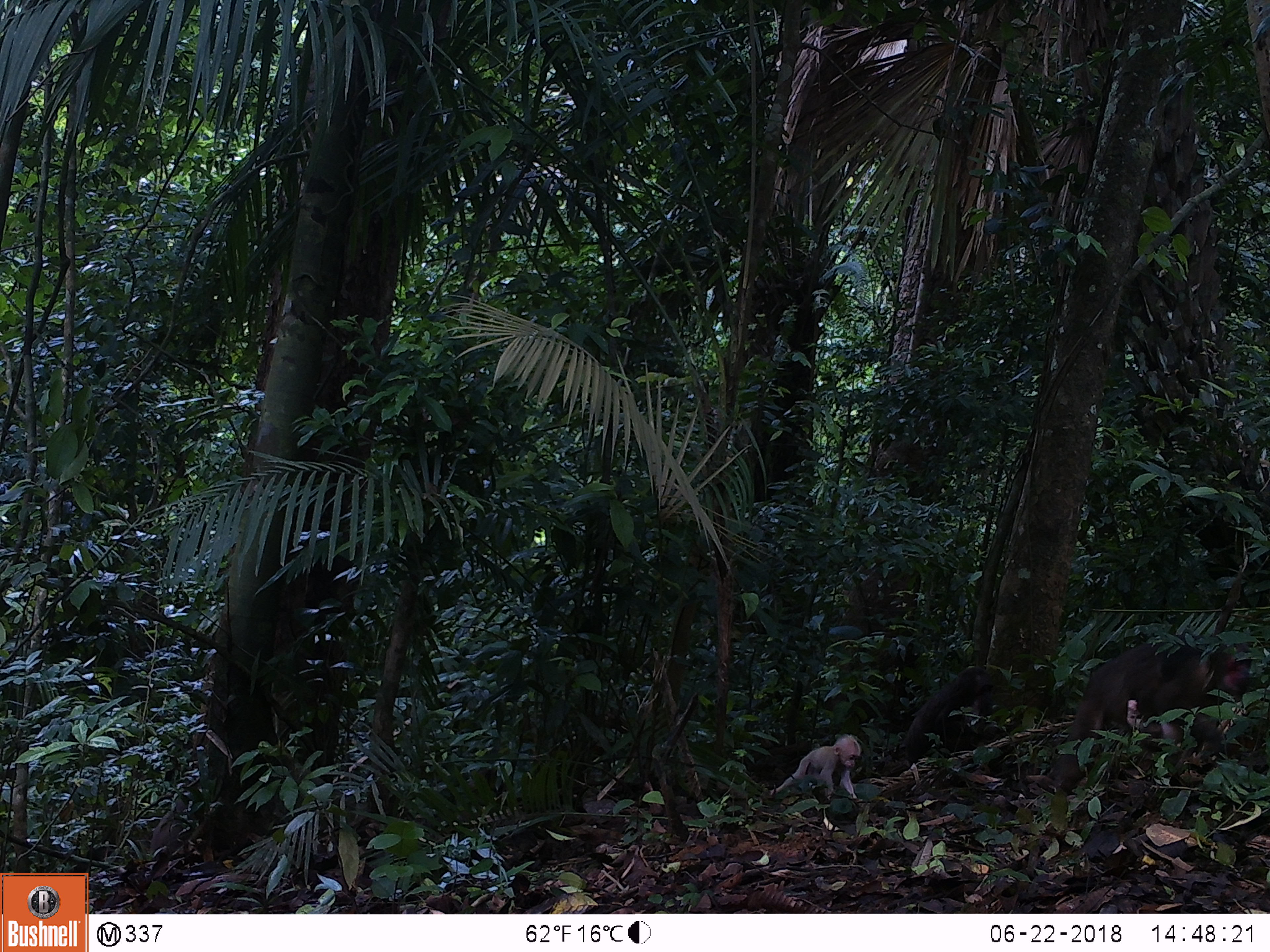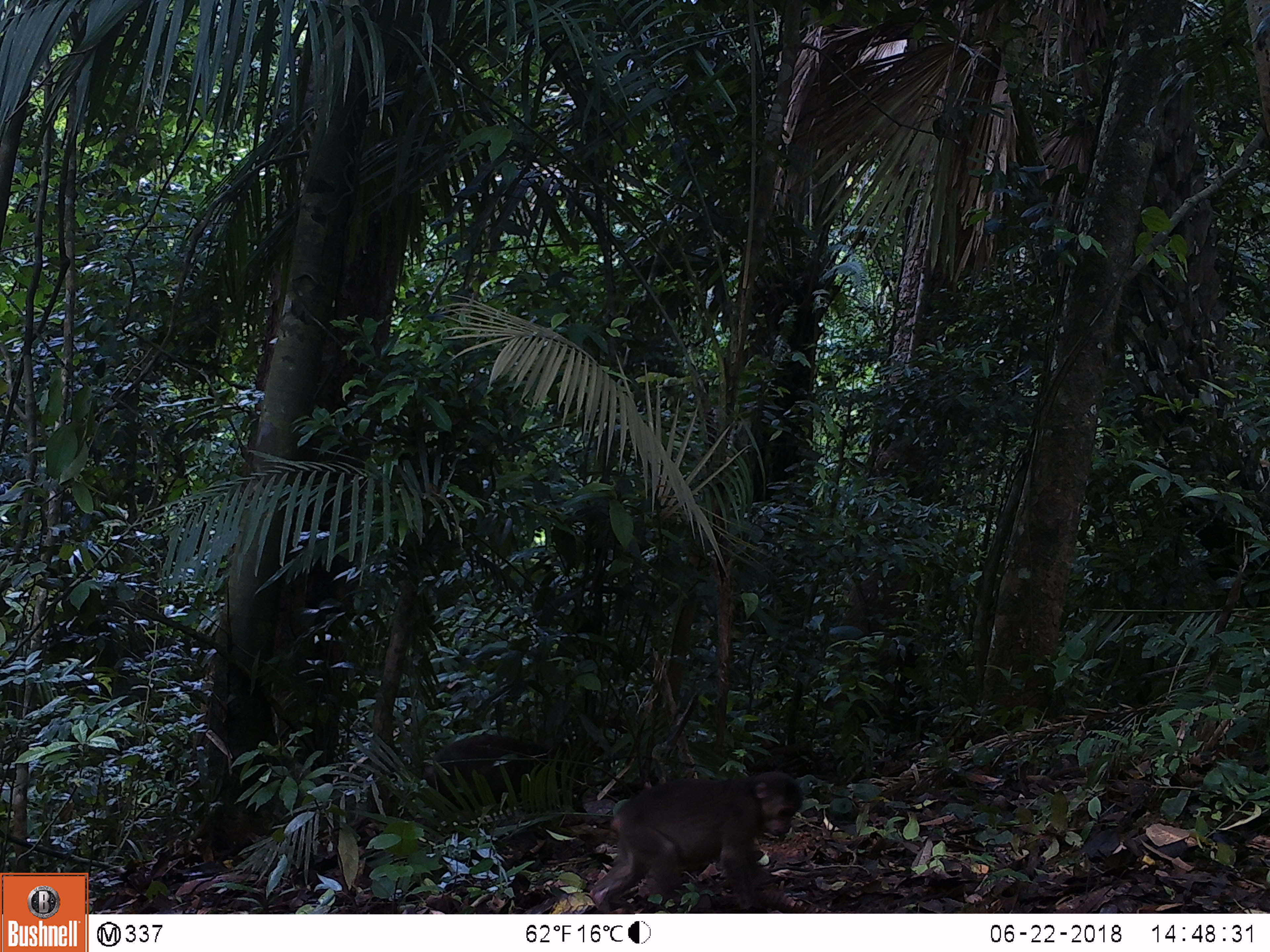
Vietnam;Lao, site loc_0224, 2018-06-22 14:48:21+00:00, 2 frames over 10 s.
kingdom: Animalia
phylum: Chordata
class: Mammalia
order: Primates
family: Cercopithecidae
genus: Macaca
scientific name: Macaca arctoides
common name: stump-tailed macaque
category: stump tailed macaque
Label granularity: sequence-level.